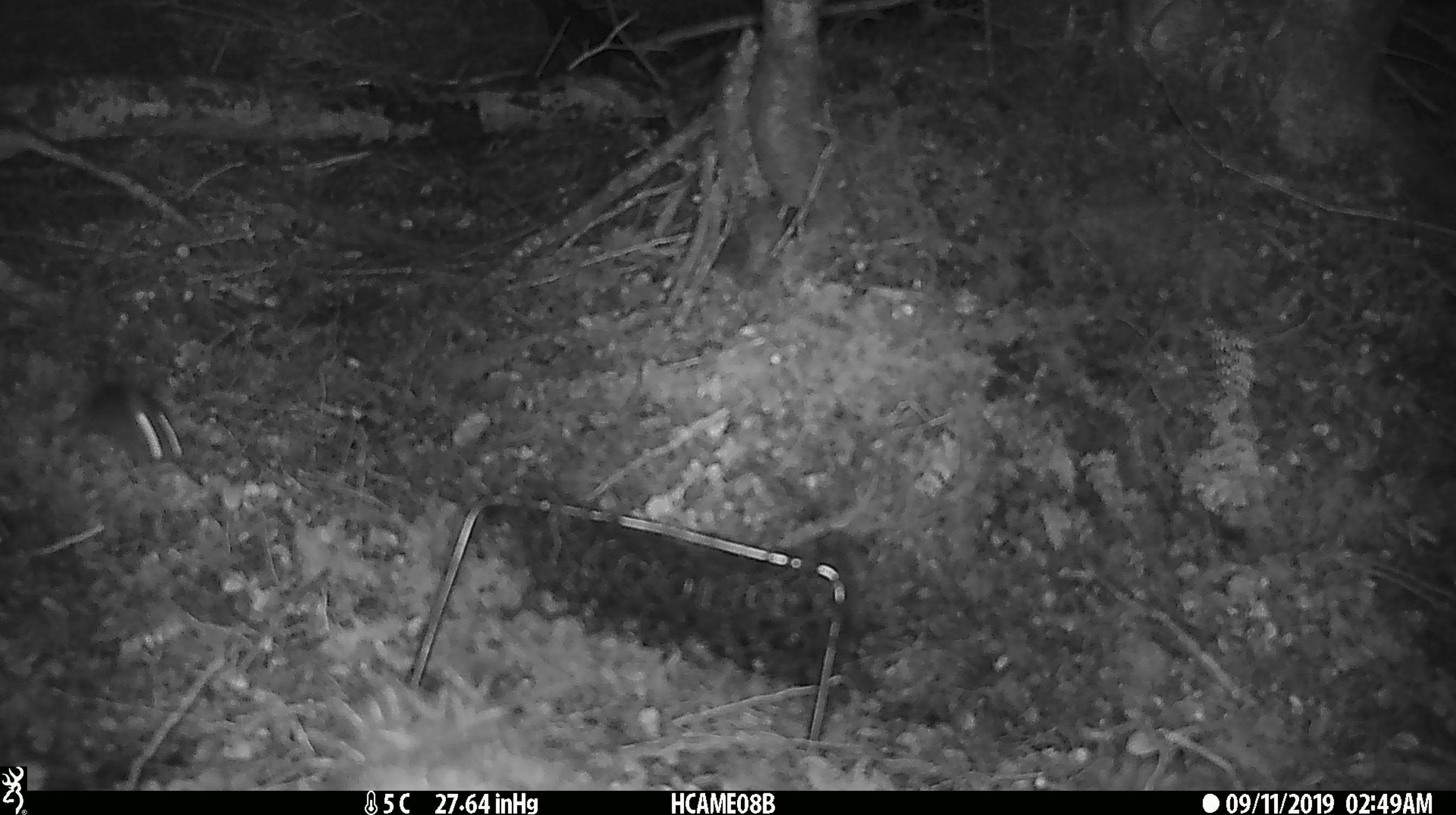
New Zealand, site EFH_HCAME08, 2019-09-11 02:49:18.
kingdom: Animalia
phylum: Chordata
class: Mammalia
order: Rodentia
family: Muridae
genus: Mus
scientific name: Mus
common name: mouse